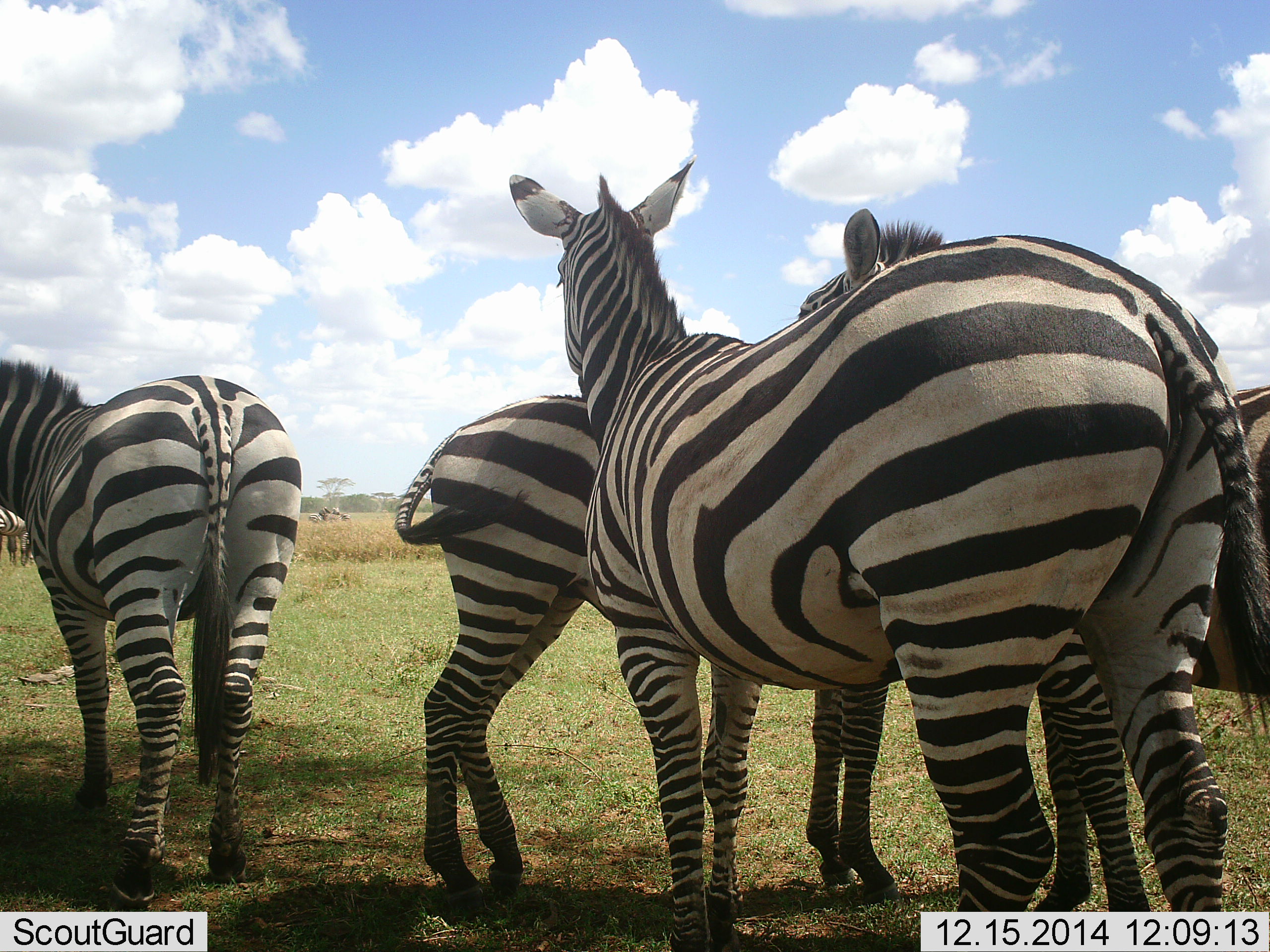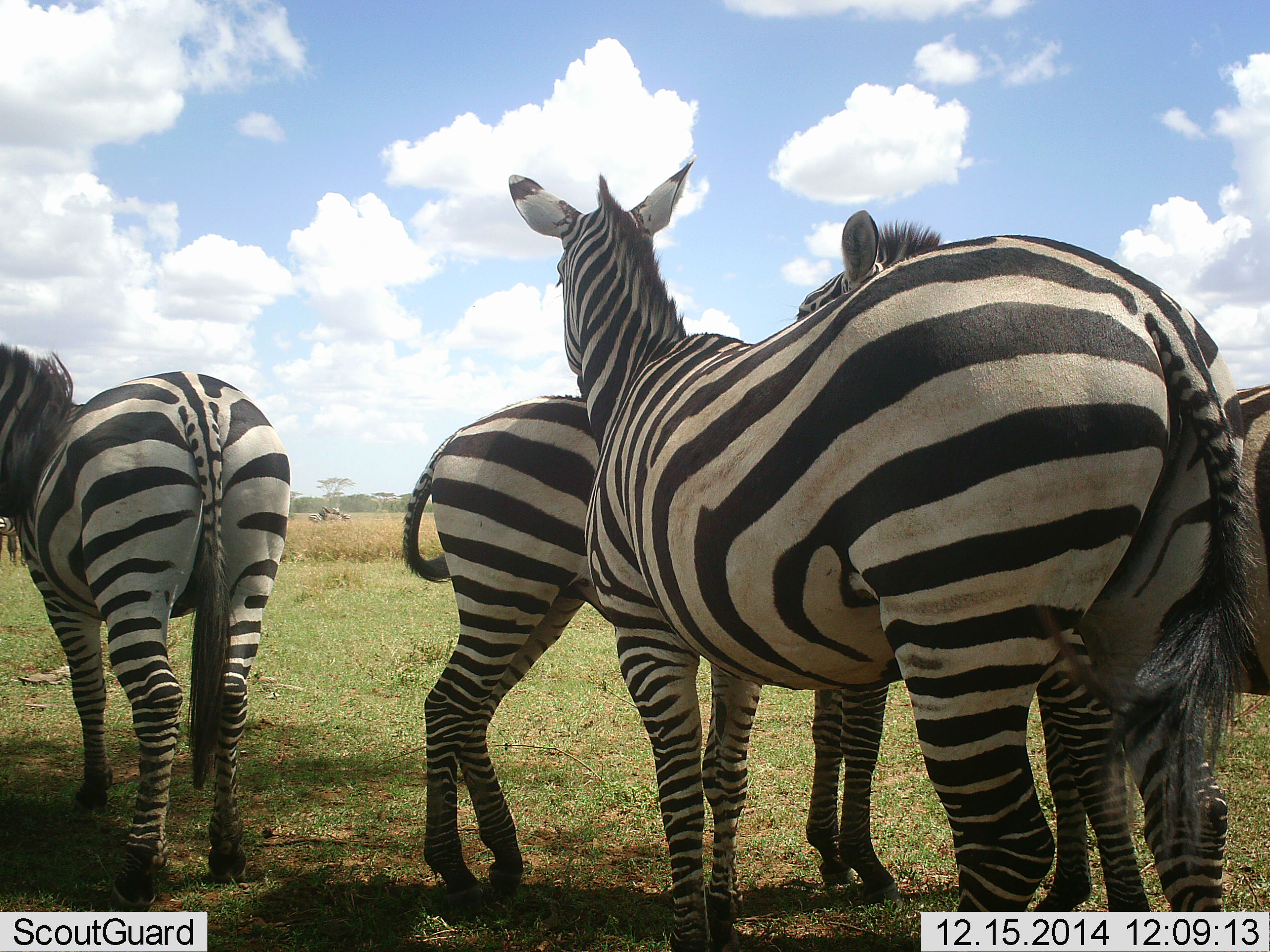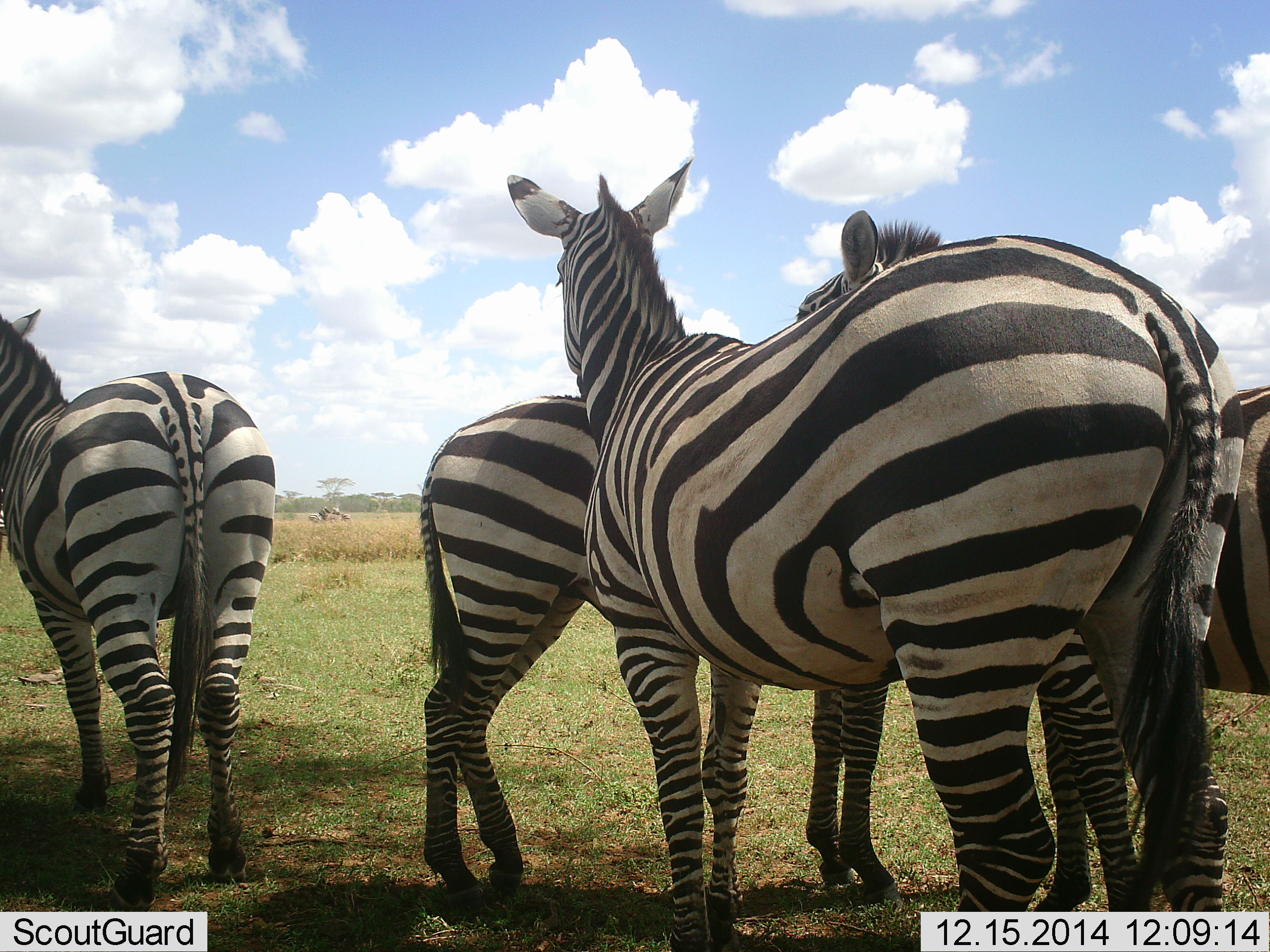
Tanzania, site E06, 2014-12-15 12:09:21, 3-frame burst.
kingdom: Animalia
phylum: Chordata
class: Mammalia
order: Perissodactyla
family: Equidae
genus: Equus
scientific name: Equus quagga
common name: plains zebra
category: zebra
Zebra (plains zebra) (Equus quagga), count 4. Behavior (volunteer vote fractions): standing 80%, resting 20%, moving 10%, interacting 10%. Young present (vote fraction): 10%. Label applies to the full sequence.